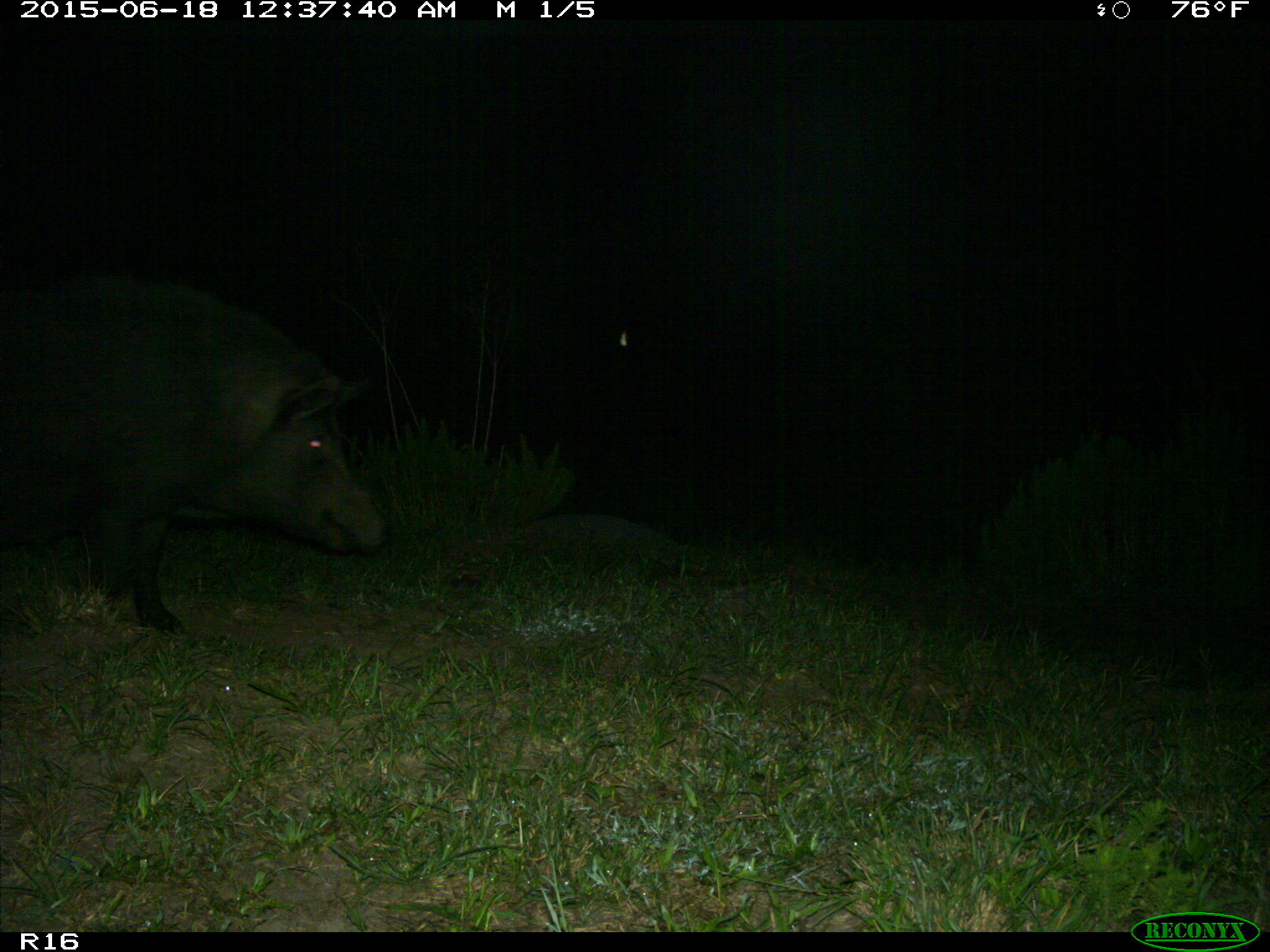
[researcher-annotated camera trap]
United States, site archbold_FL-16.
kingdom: Animalia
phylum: Chordata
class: Mammalia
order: Artiodactyla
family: Suidae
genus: Sus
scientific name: Sus scrofa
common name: wild boar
Sus scrofa (wild boar).